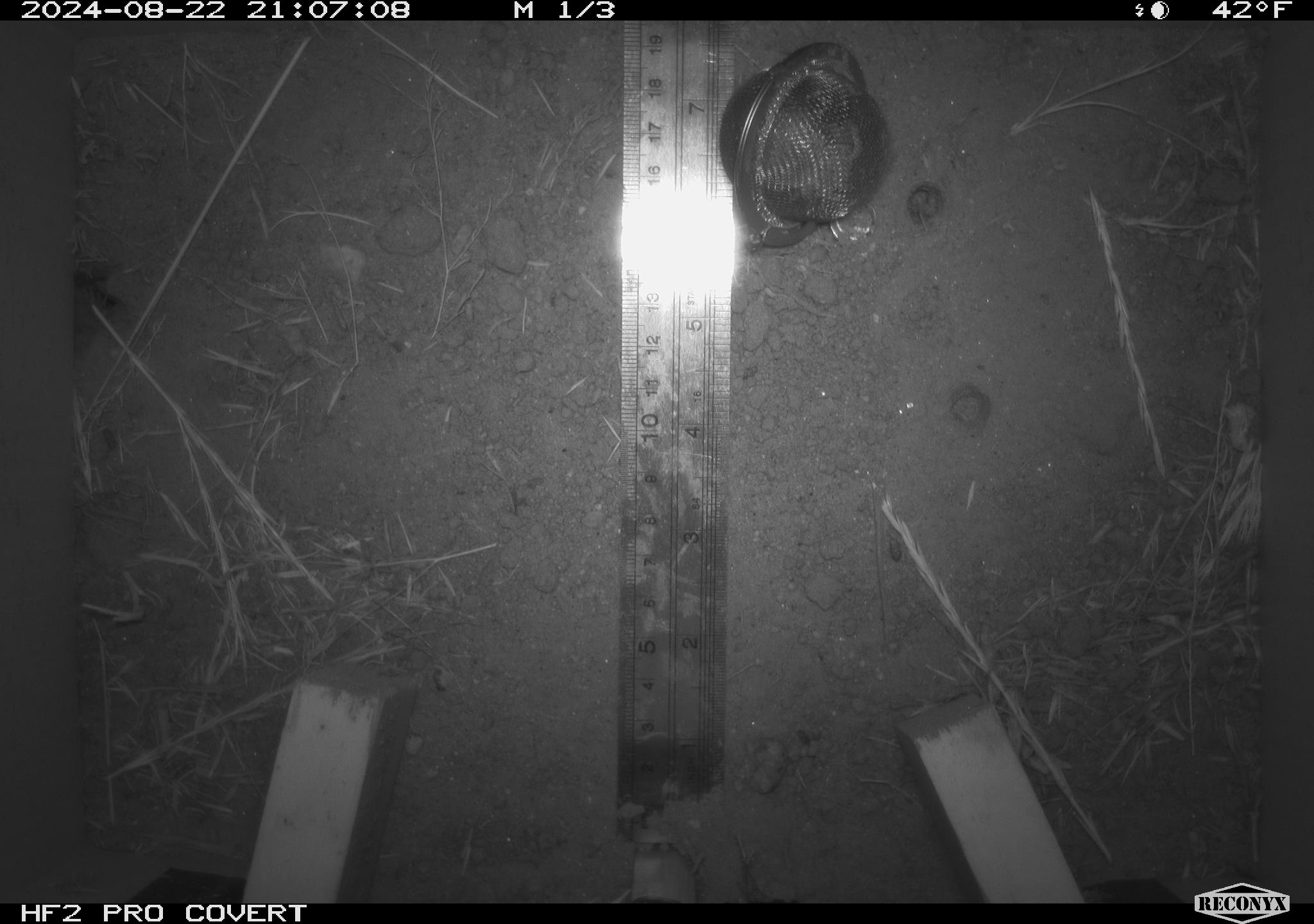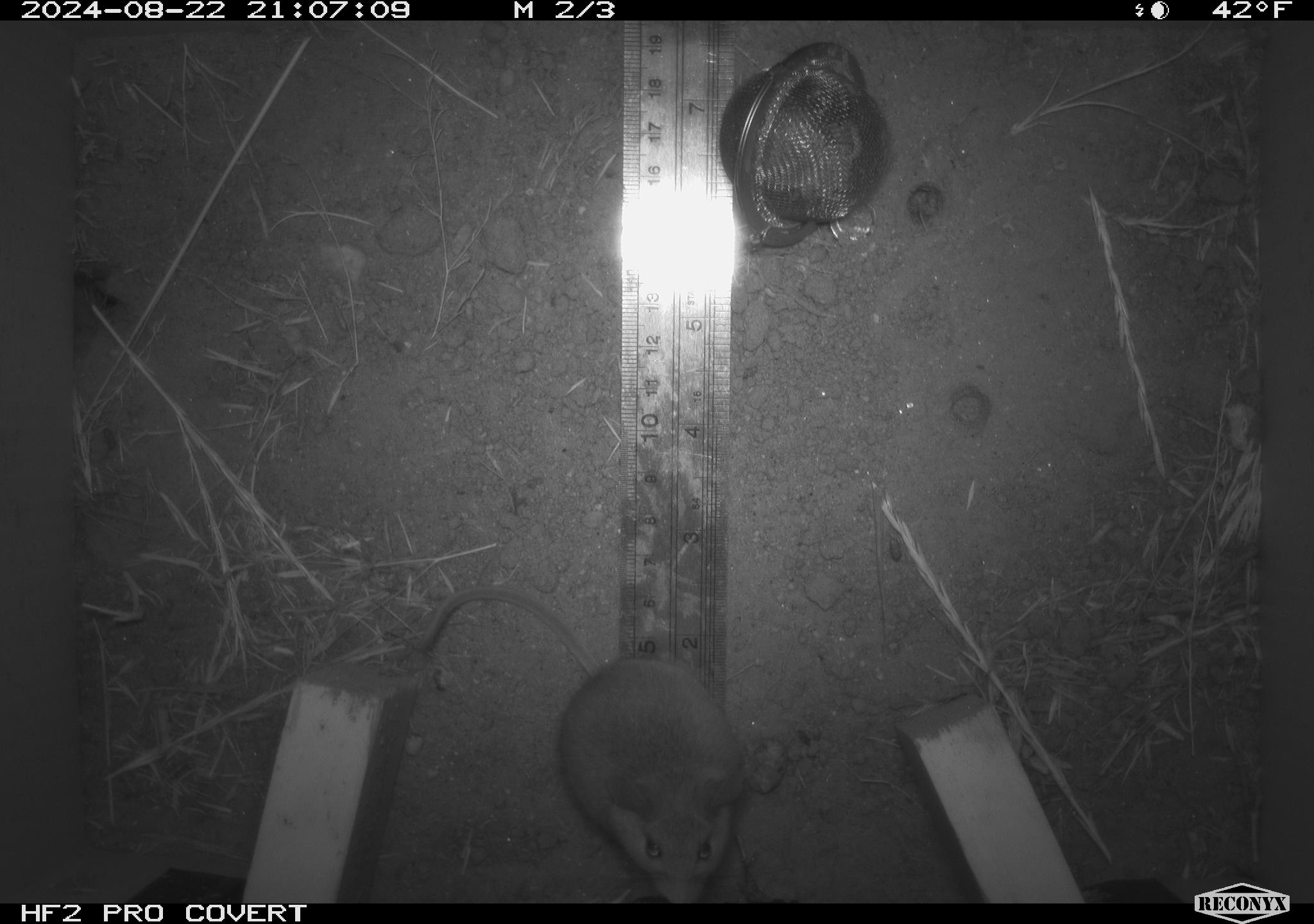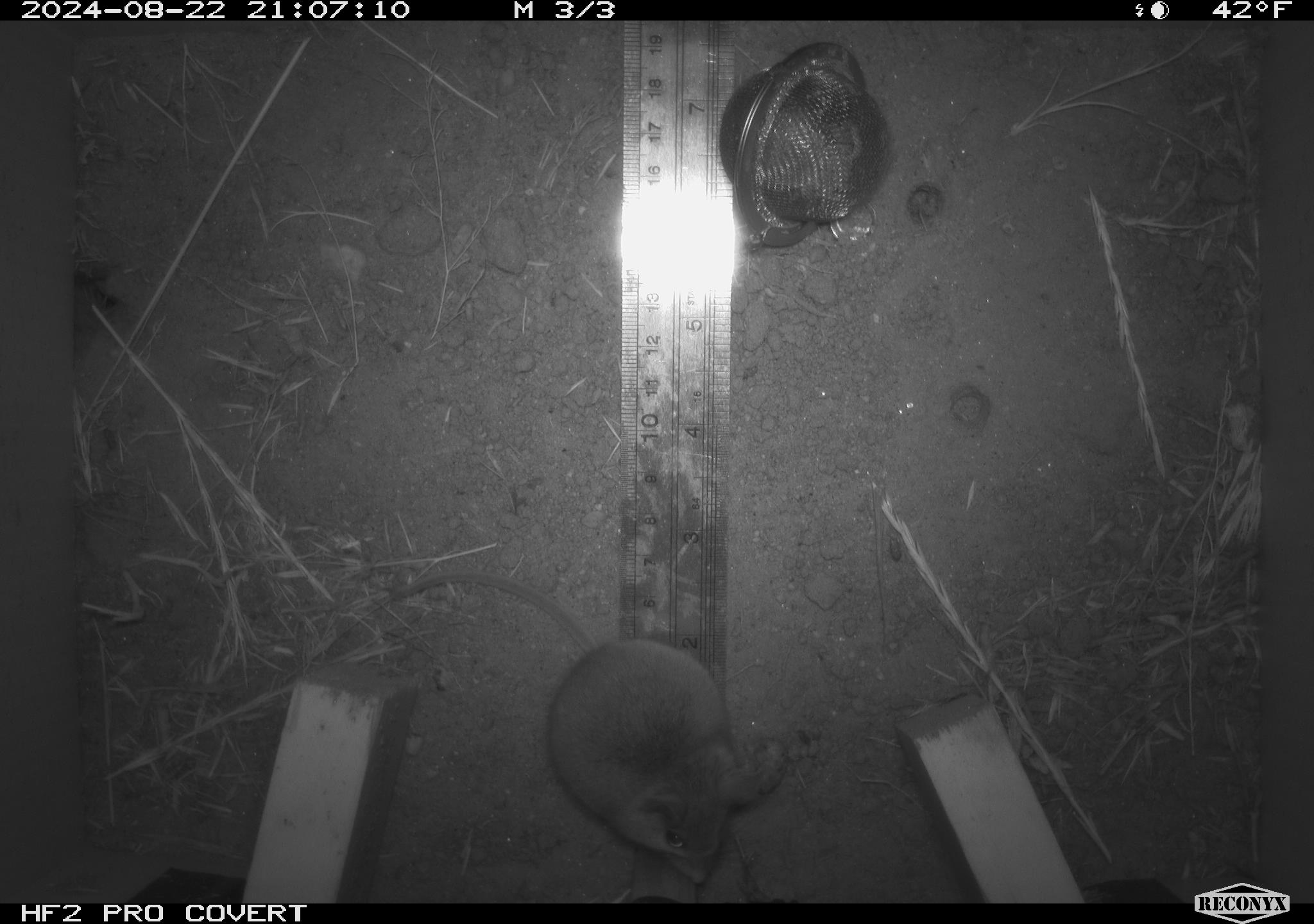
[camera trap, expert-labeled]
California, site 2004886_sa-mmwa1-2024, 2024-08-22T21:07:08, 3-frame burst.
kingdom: Animalia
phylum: Chordata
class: Mammalia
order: Rodentia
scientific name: Rodentia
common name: mouse species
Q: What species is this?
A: Mouse species (Rodentia).